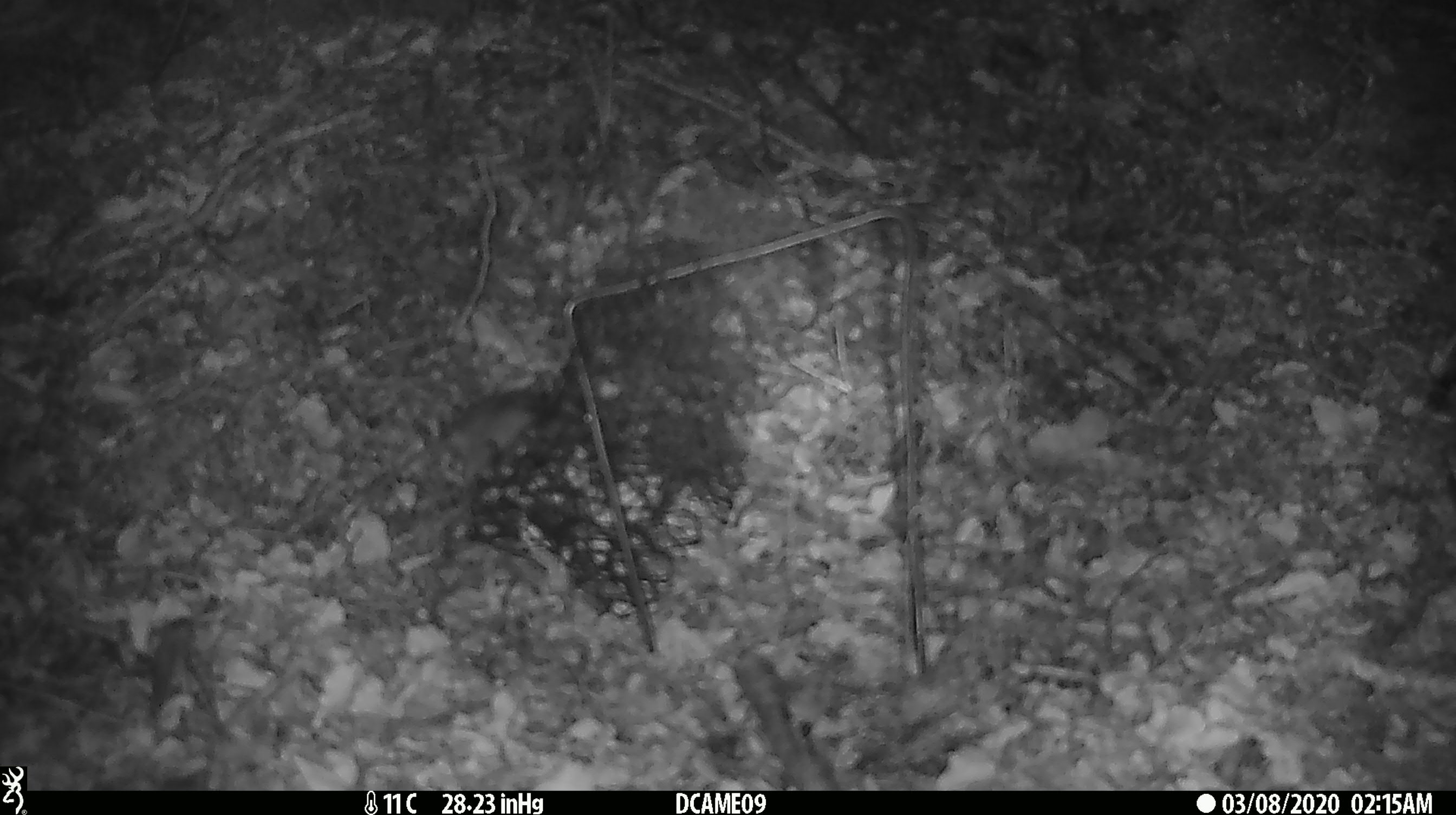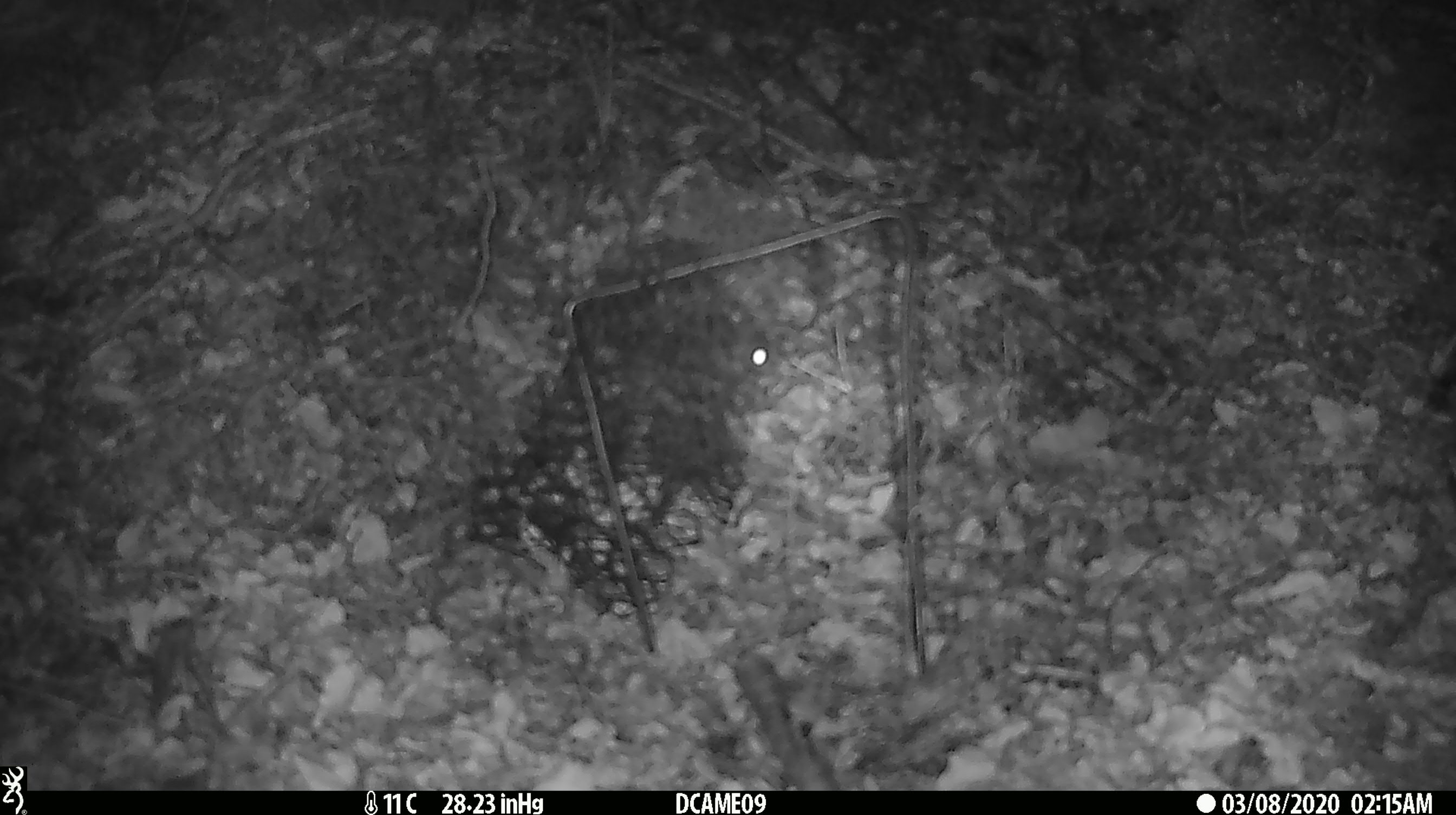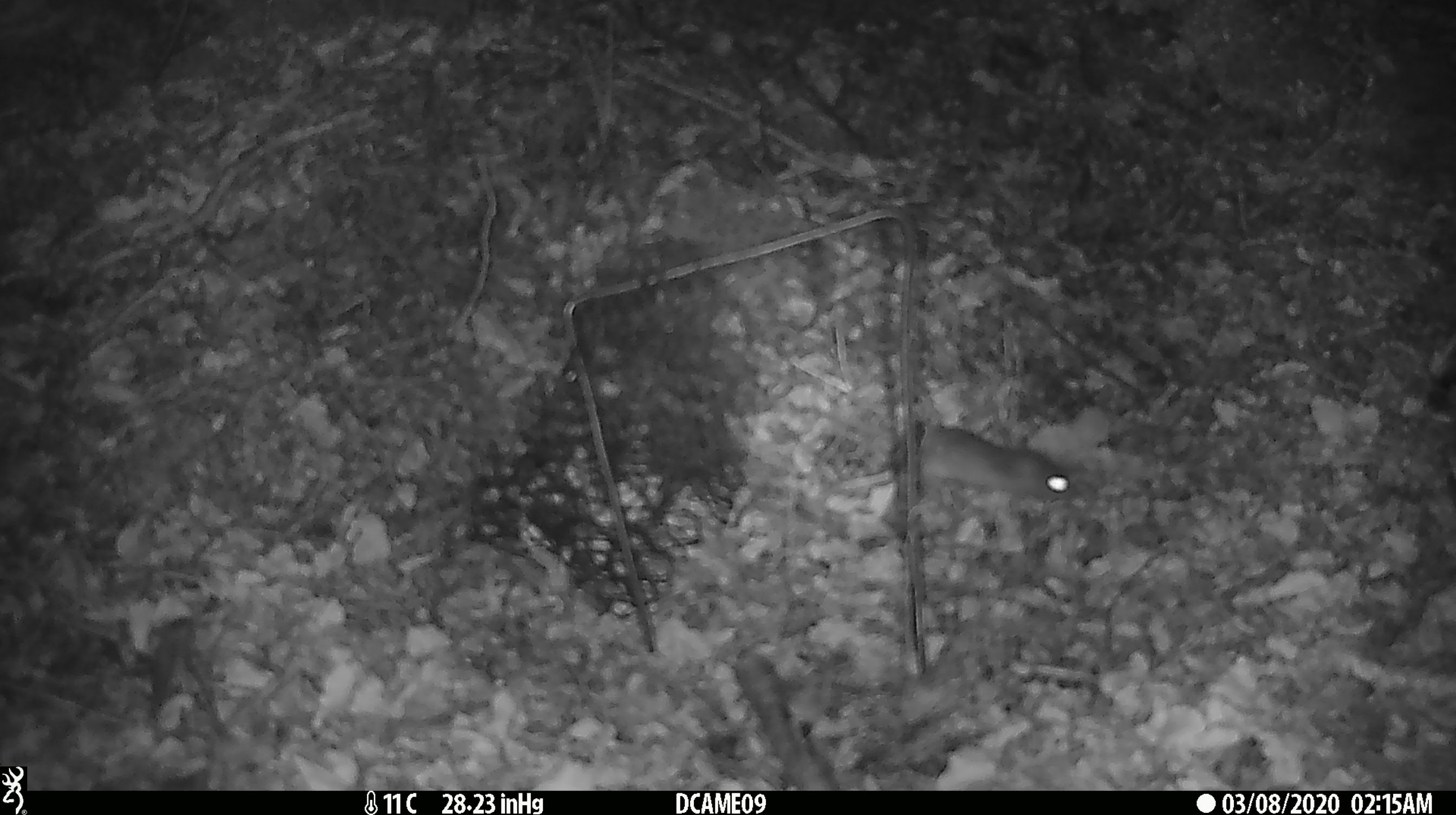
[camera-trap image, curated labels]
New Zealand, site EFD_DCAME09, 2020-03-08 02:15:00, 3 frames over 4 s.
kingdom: Animalia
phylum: Chordata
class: Mammalia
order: Rodentia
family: Muridae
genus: Mus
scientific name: Mus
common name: mouse